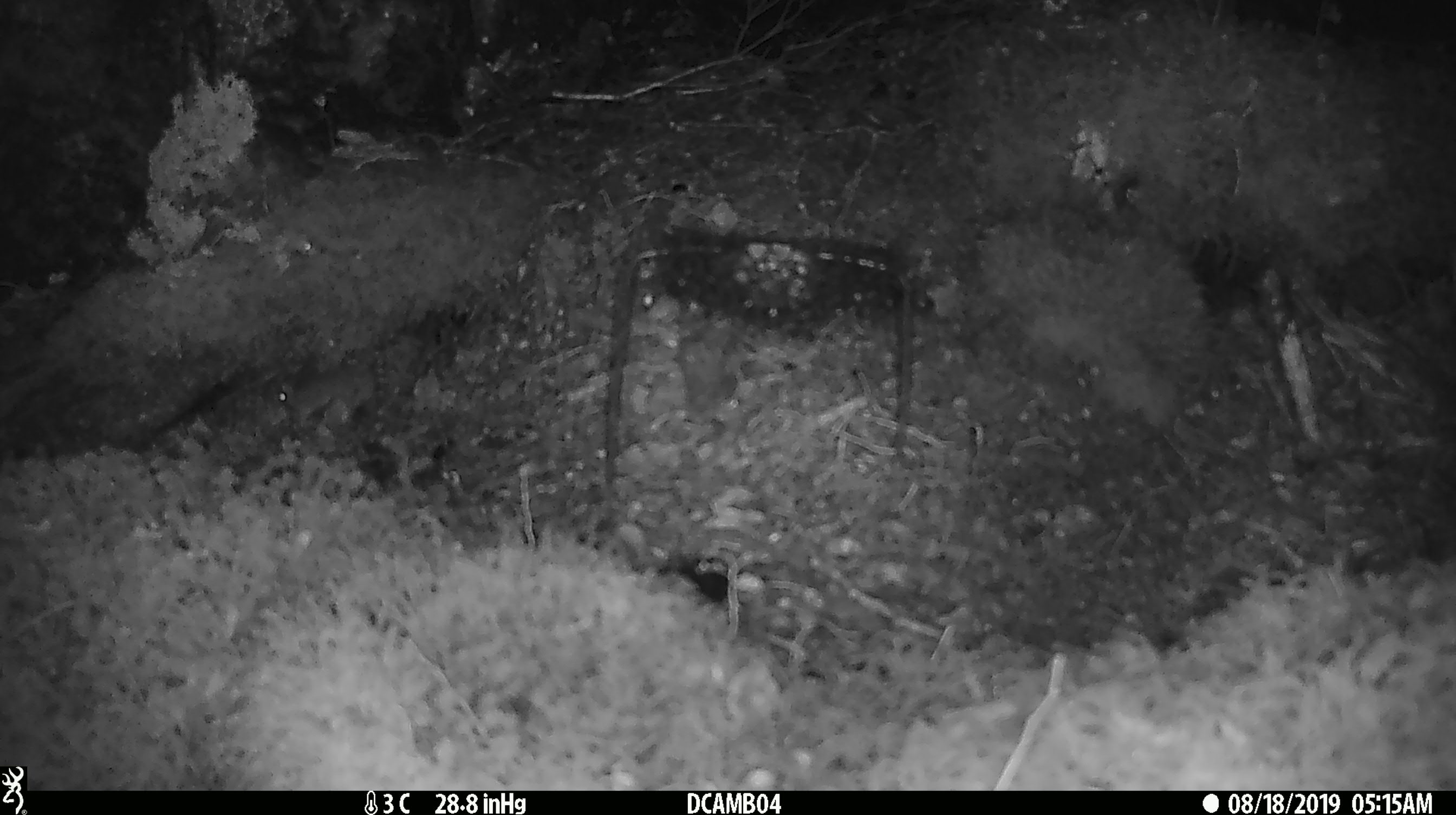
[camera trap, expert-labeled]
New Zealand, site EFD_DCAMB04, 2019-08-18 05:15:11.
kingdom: Animalia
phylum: Chordata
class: Mammalia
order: Rodentia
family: Muridae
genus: Mus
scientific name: Mus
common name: mouse